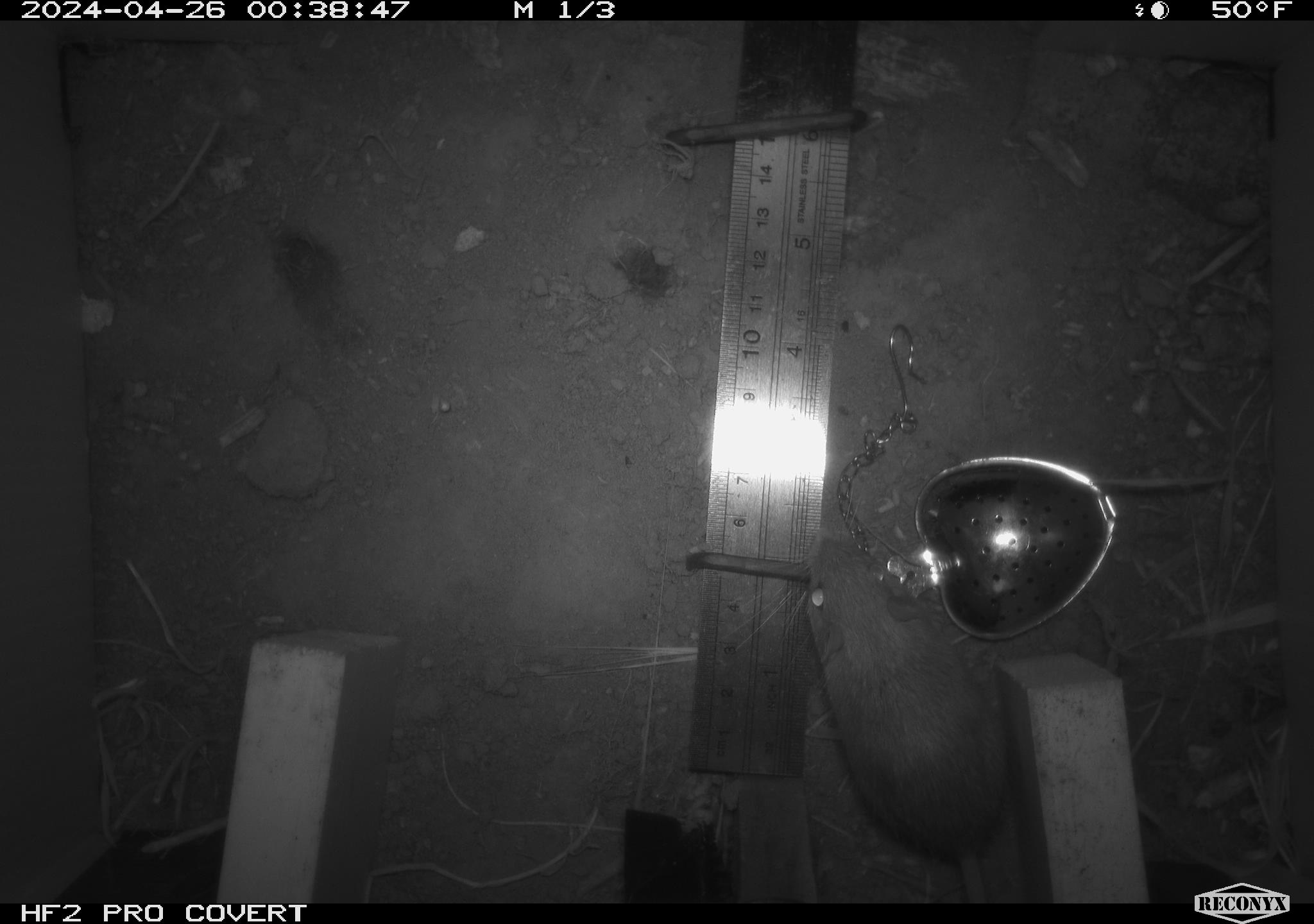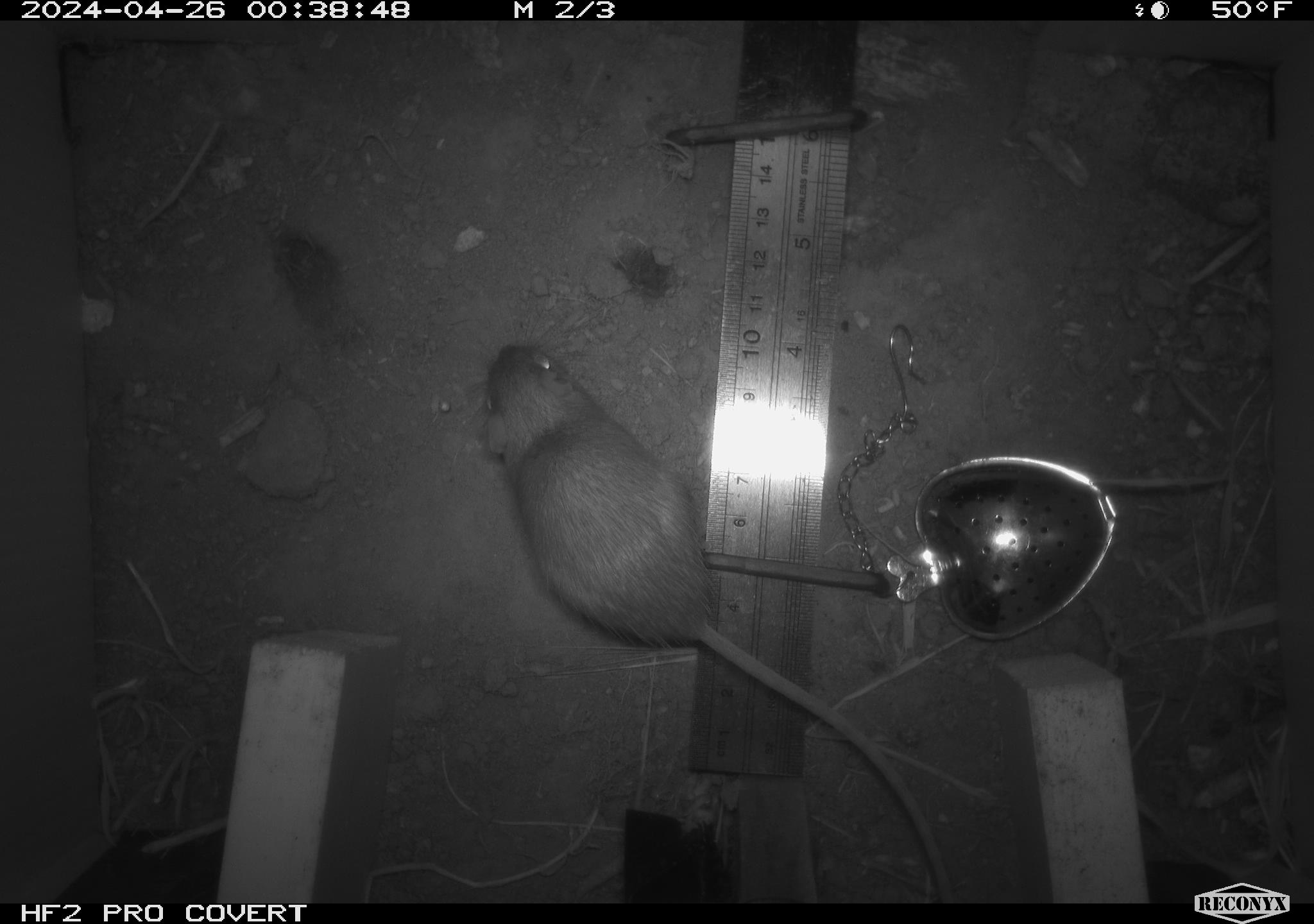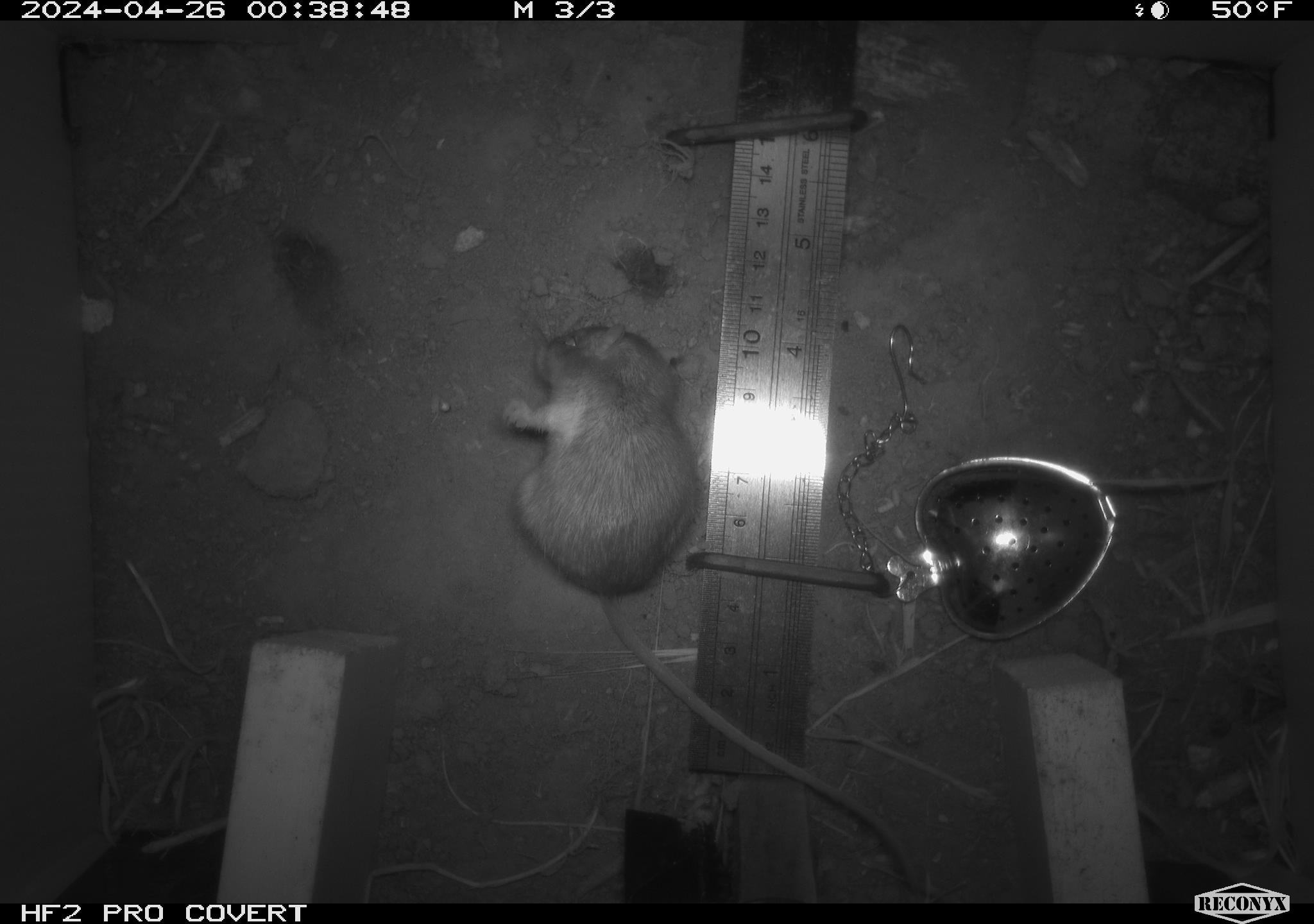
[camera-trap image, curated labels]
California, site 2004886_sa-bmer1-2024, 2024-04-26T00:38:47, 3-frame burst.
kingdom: Animalia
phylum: Chordata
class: Mammalia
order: Rodentia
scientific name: Rodentia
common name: mouse species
Mouse species (Rodentia).